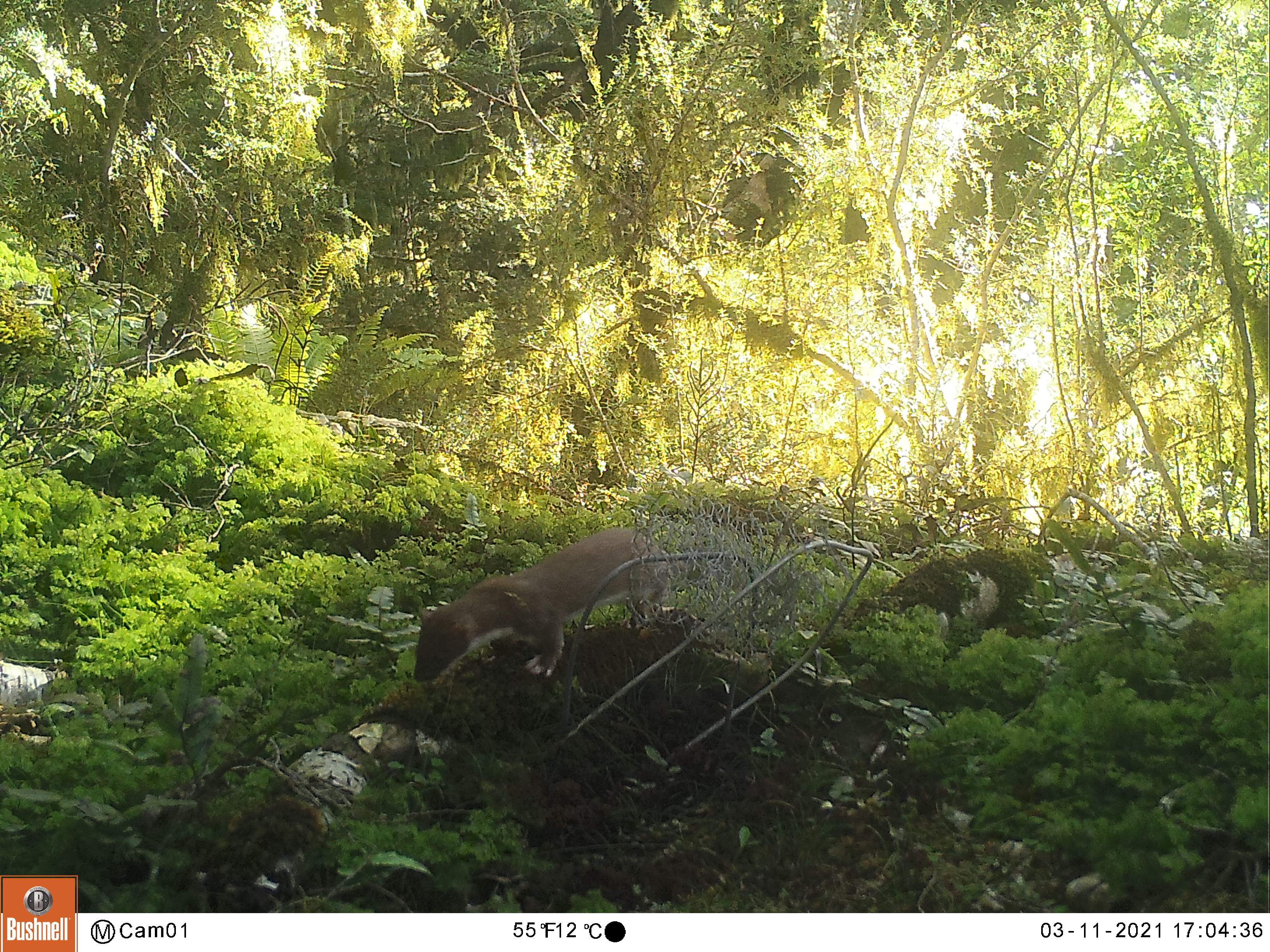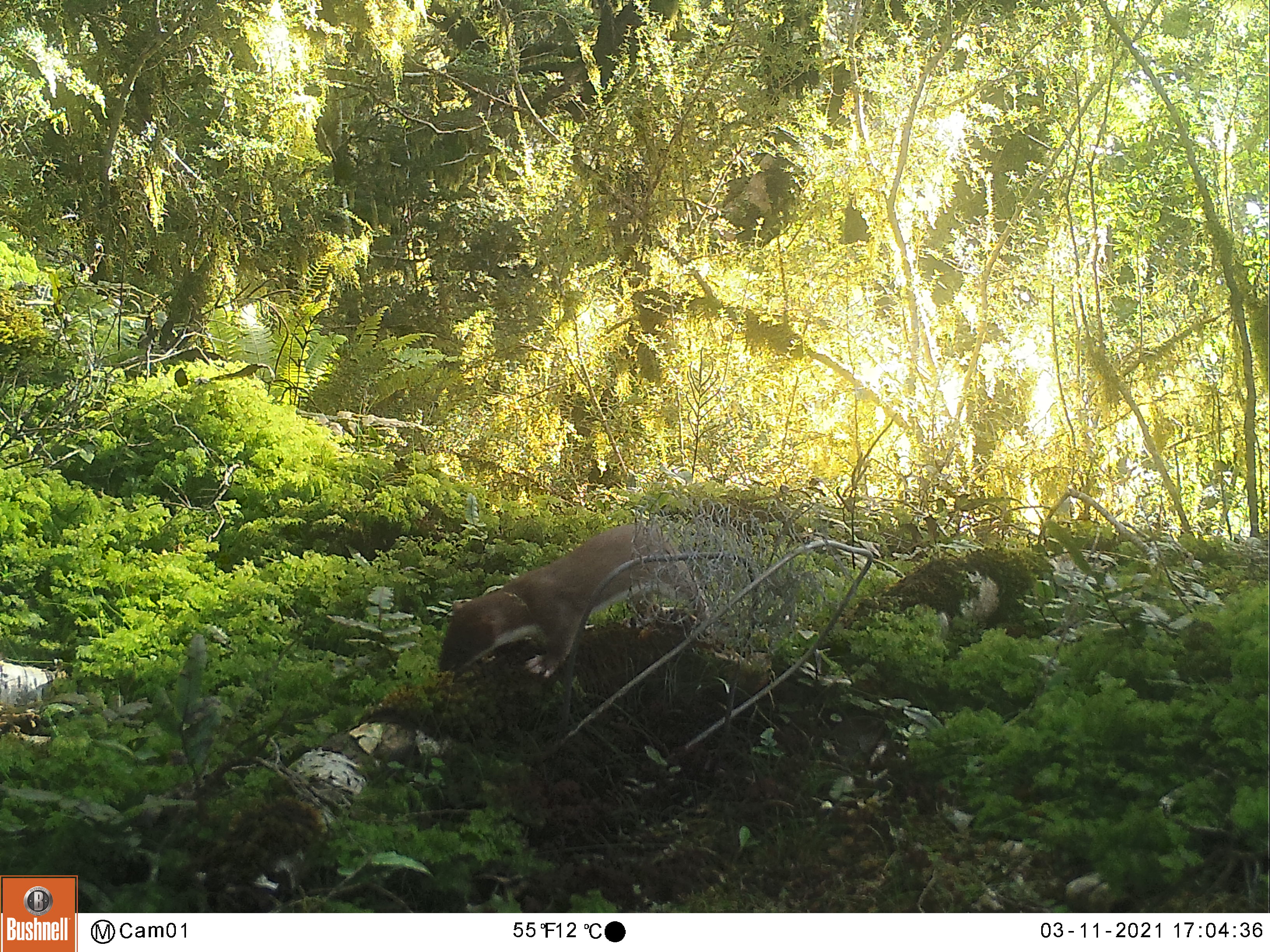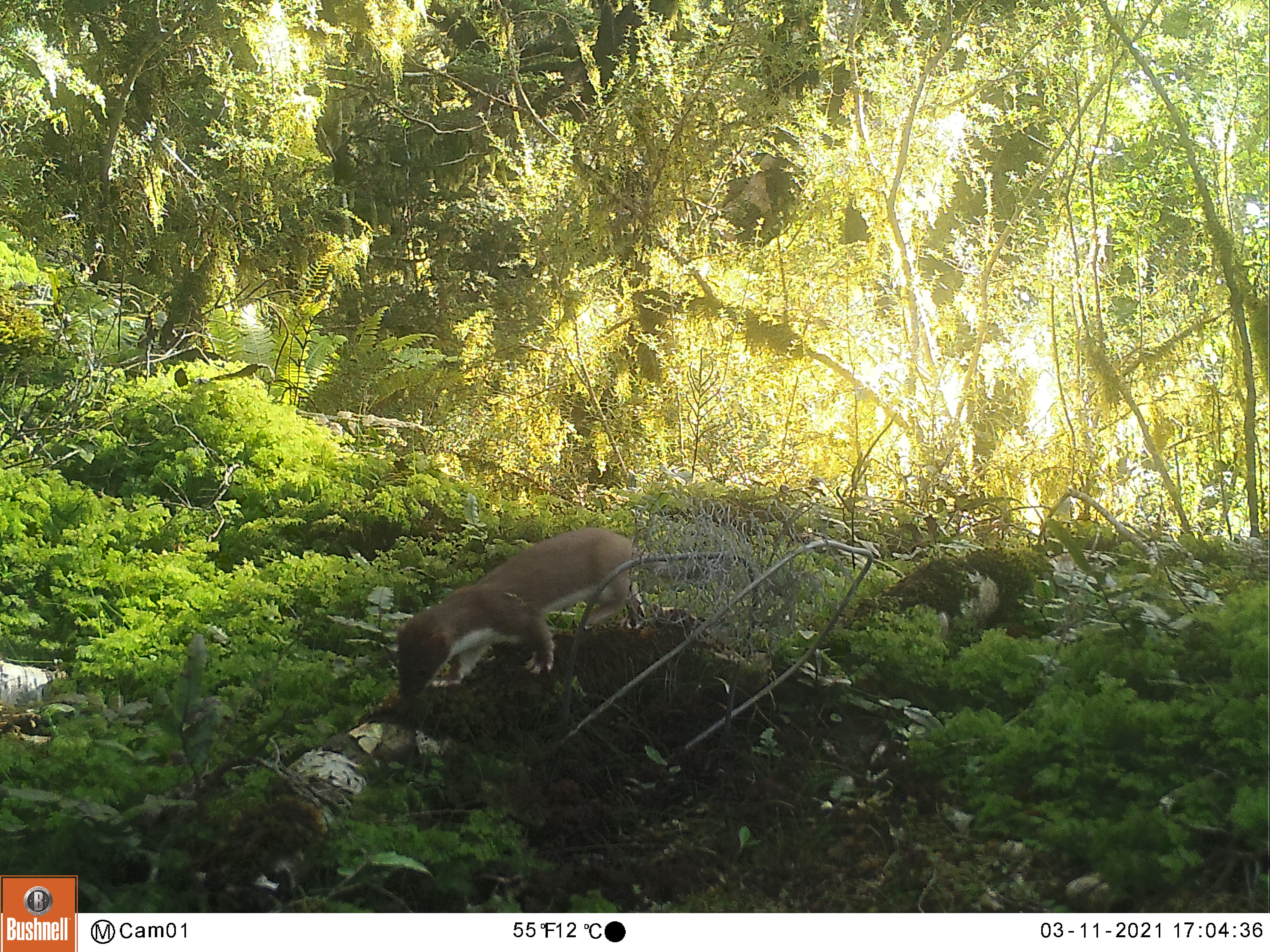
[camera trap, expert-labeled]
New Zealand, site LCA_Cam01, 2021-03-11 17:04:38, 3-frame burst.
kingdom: Animalia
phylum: Chordata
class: Mammalia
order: Carnivora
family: Mustelidae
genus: Mustela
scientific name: Mustela erminea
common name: stoat